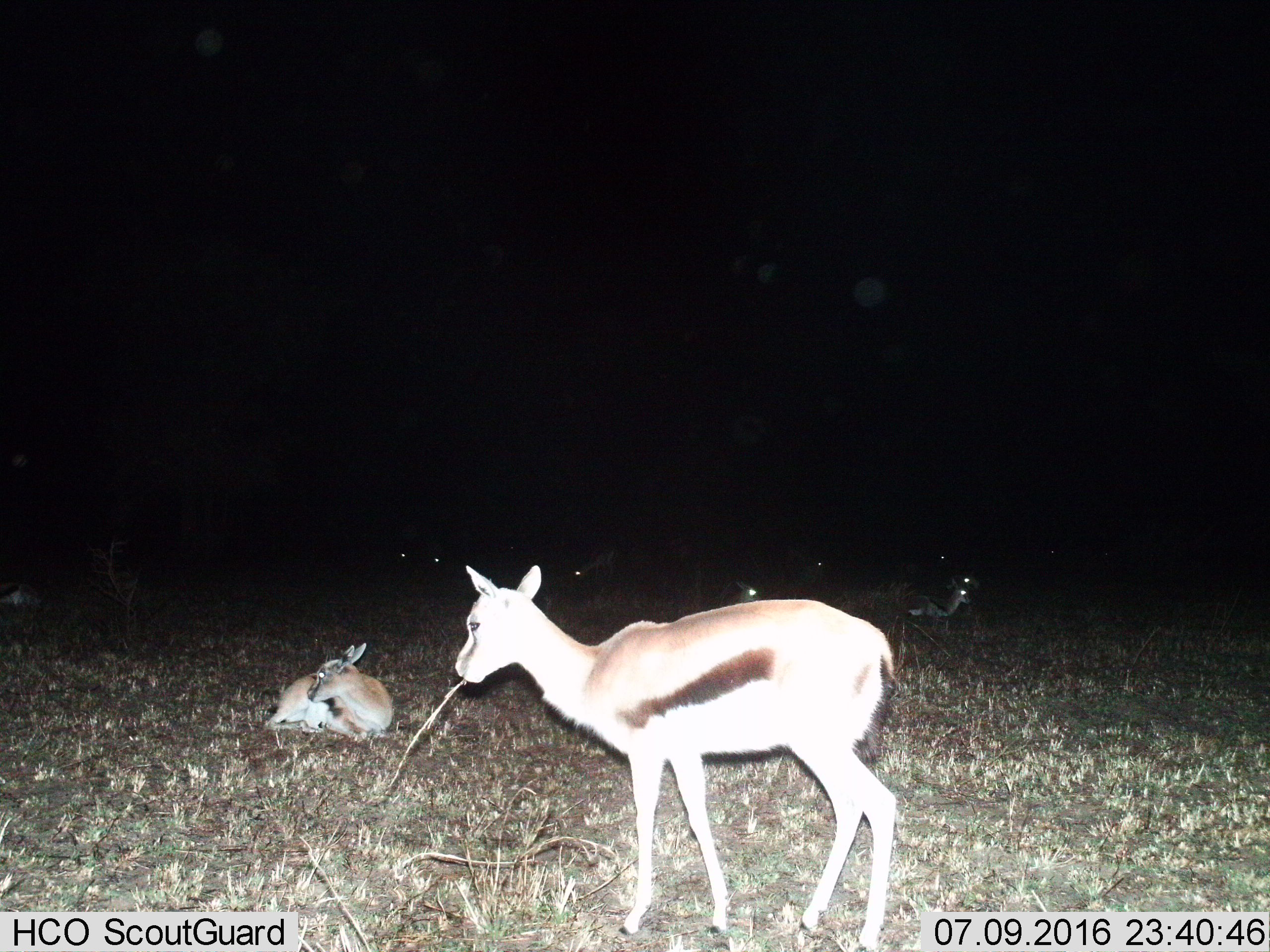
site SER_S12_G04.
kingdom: Animalia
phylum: Chordata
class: Mammalia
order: Artiodactyla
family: Bovidae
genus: Eudorcas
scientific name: Eudorcas thomsonii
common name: thomson's gazelle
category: gazellethomsons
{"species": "gazellethomsons (thomson's gazelle) (Eudorcas thomsonii)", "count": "9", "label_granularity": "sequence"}